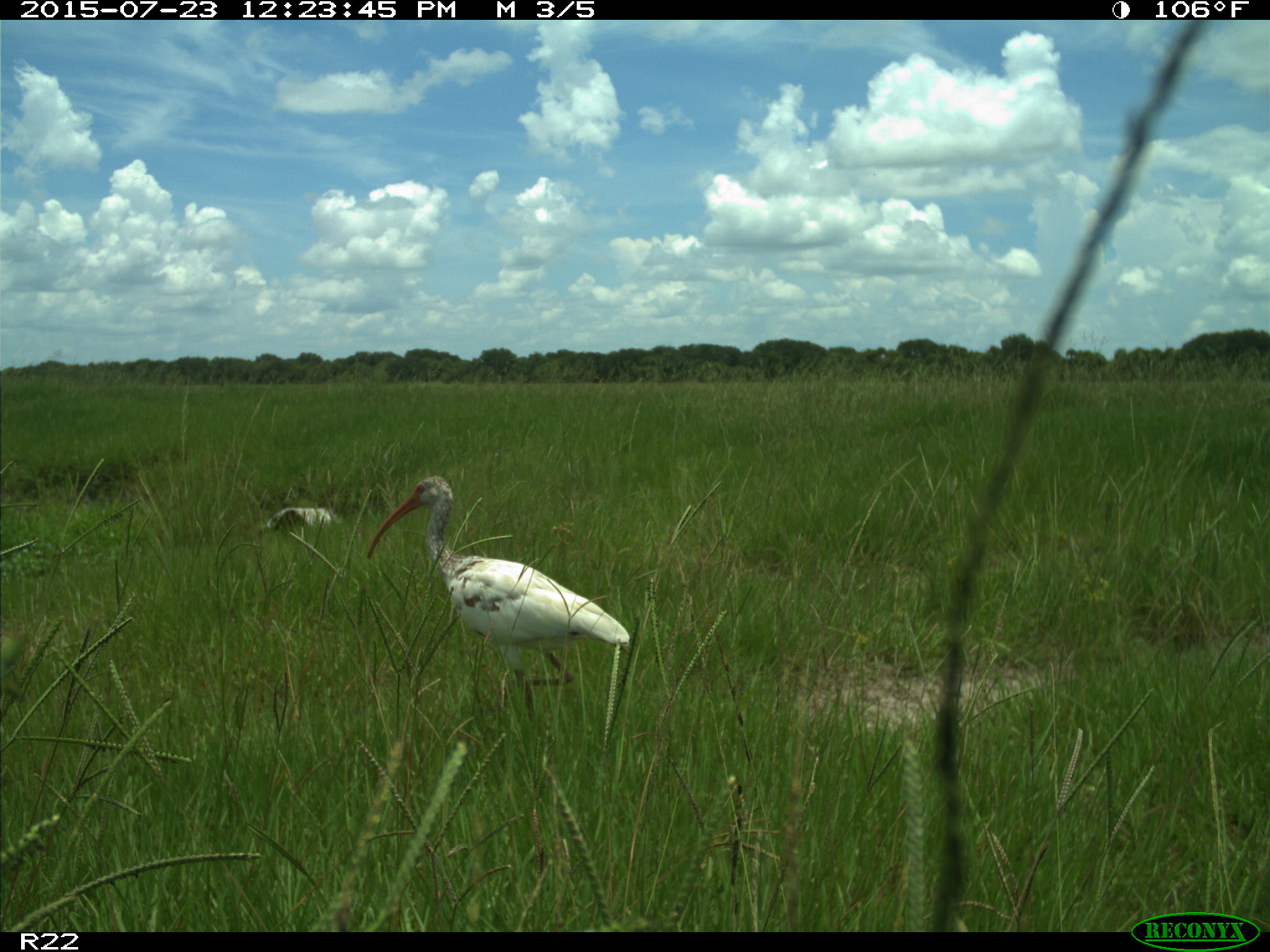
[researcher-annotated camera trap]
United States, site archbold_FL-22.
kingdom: Animalia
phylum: Chordata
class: Mammalia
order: Artiodactyla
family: Bovidae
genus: Bos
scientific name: Bos taurus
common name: domestic cow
Bos taurus (domestic cow).